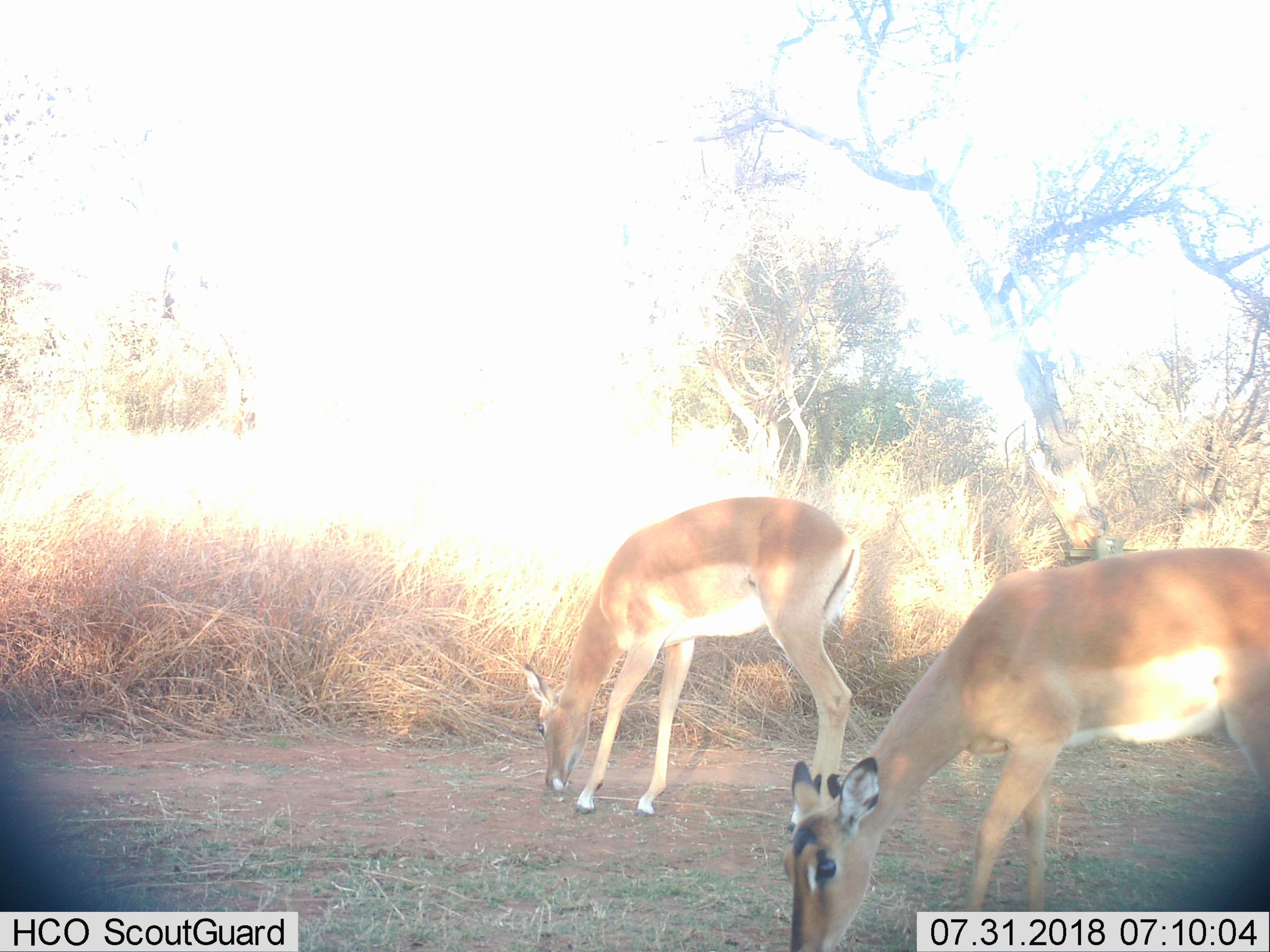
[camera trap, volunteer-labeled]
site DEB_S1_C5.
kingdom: Animalia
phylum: Chordata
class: Mammalia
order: Artiodactyla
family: Bovidae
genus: Aepyceros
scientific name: Aepyceros melampus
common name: impala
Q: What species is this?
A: Impala (Aepyceros melampus).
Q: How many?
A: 2.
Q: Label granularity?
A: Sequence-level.